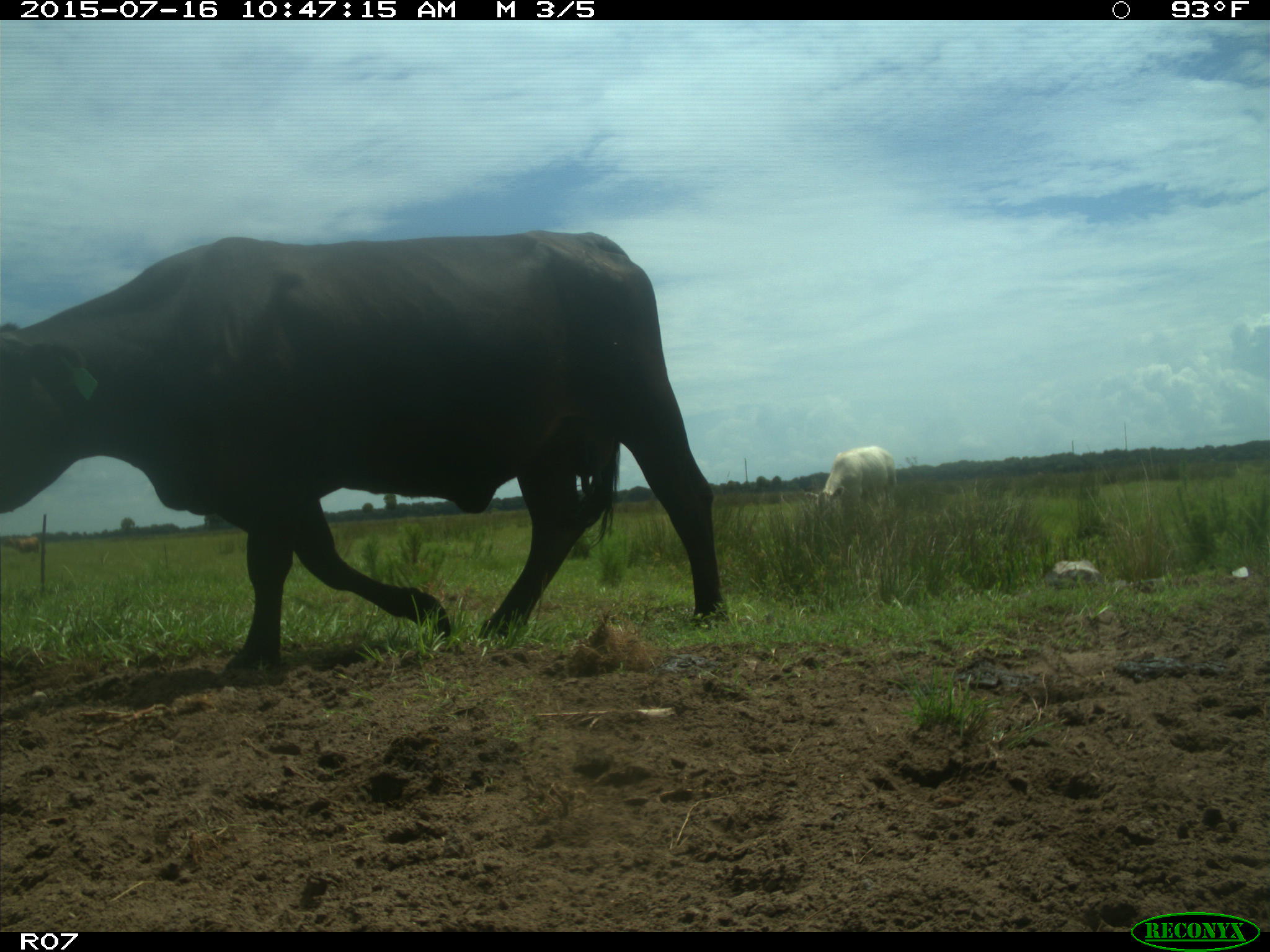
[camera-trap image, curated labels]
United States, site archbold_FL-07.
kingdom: Animalia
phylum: Chordata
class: Mammalia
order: Artiodactyla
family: Bovidae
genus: Bos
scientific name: Bos taurus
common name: domestic cow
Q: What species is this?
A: Bos taurus (domestic cow).